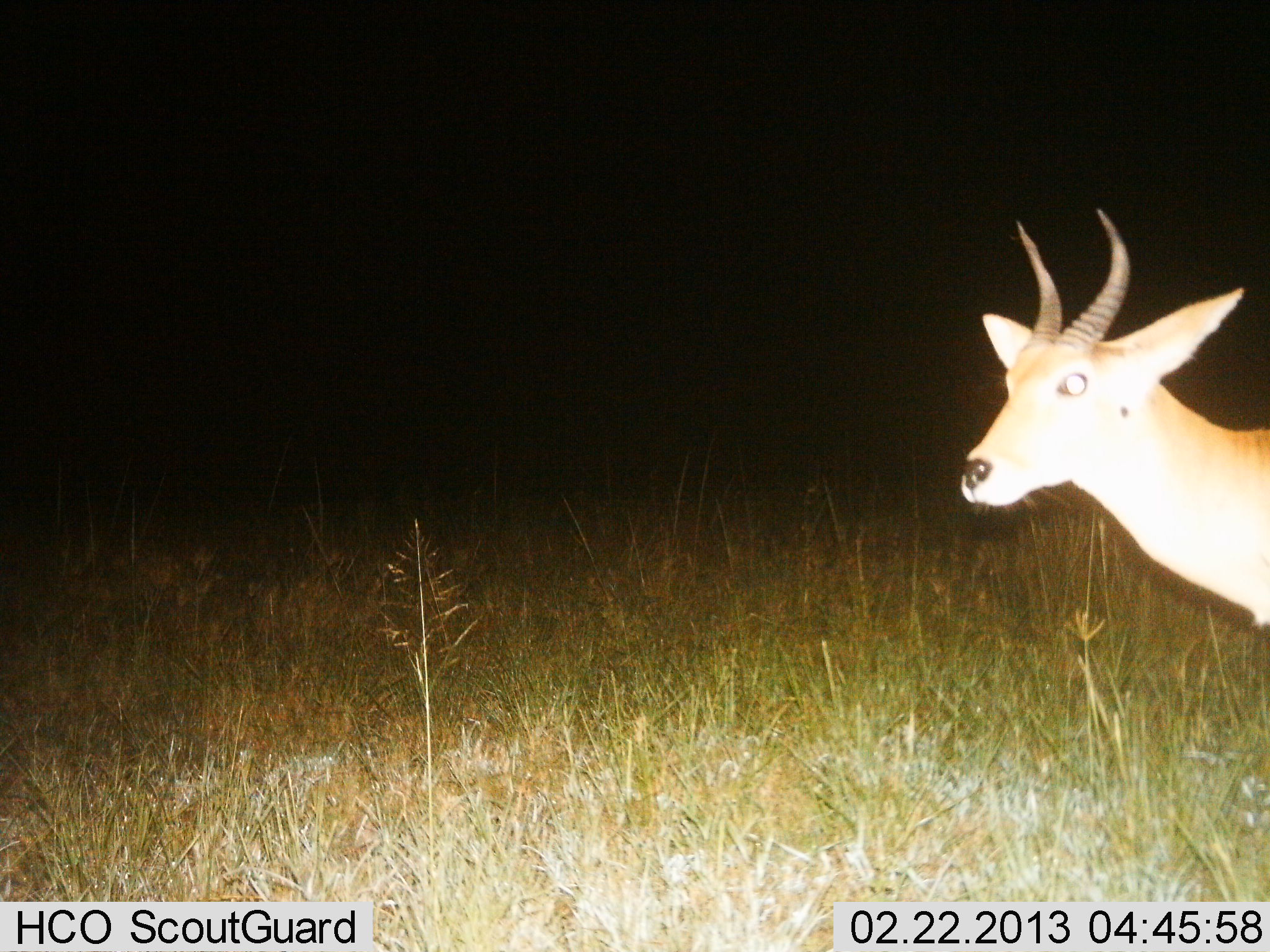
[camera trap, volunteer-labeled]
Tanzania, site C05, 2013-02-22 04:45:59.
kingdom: Animalia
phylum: Chordata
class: Mammalia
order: Artiodactyla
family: Bovidae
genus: Redunca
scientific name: Redunca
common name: reedbuck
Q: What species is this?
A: Reedbuck (Redunca).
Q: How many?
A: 1.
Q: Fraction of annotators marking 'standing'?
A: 71%.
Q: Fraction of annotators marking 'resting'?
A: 0%.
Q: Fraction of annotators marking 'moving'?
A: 29%.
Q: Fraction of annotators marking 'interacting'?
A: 0%.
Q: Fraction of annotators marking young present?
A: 0%.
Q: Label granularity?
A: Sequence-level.